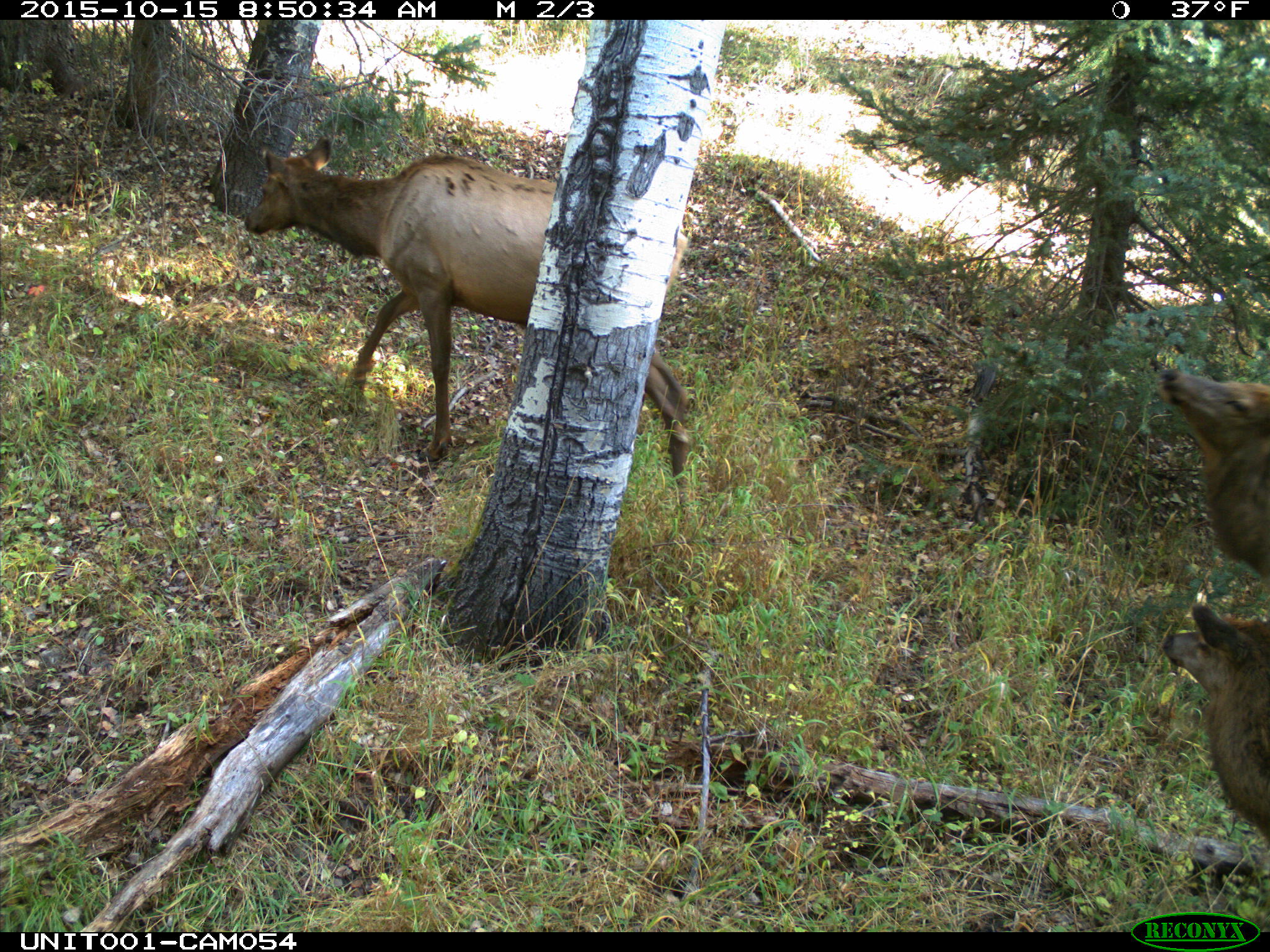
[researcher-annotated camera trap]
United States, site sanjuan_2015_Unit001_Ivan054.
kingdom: Animalia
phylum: Chordata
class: Mammalia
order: Artiodactyla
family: Cervidae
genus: Cervus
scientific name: Cervus elaphus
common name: red deer